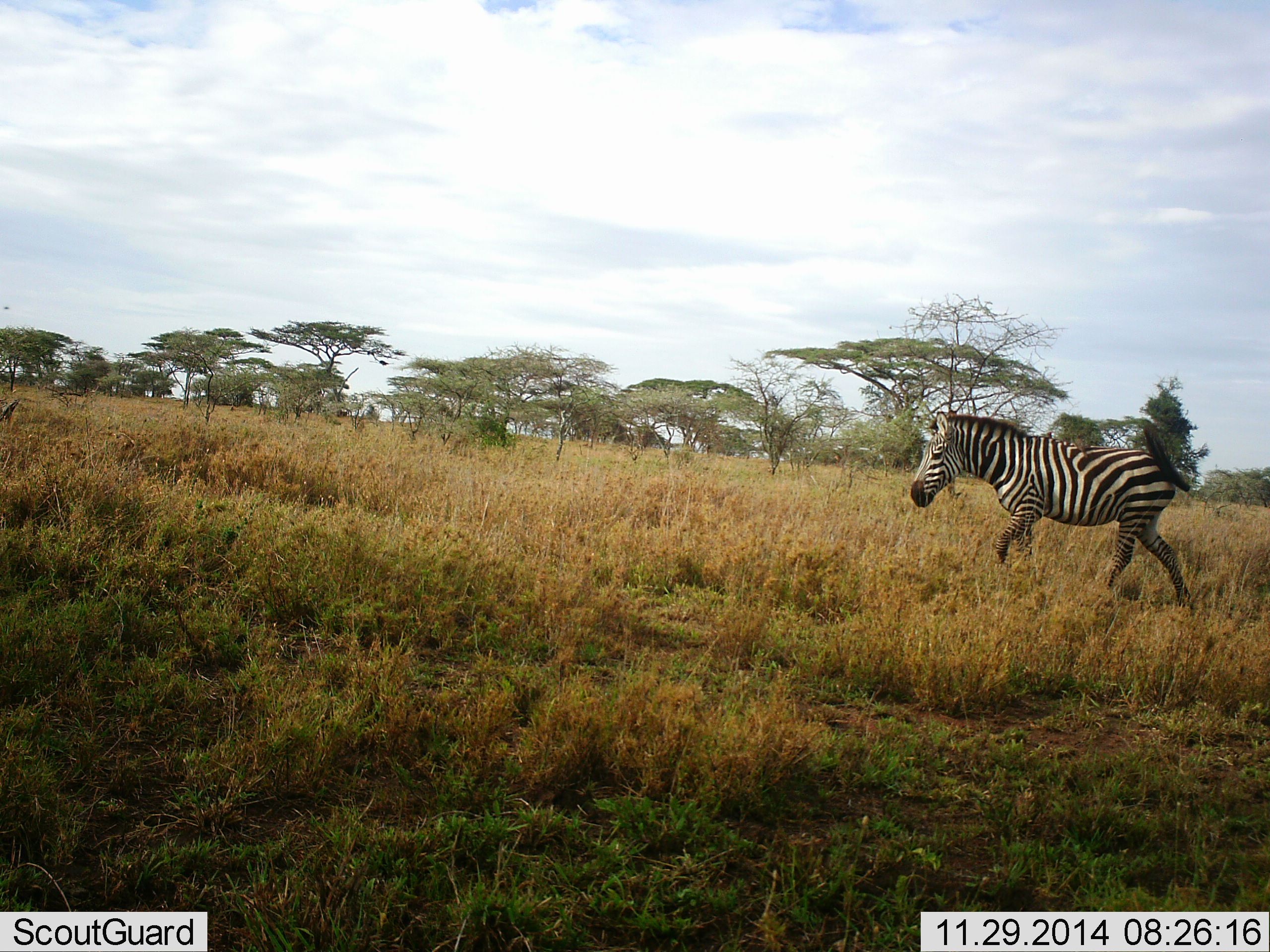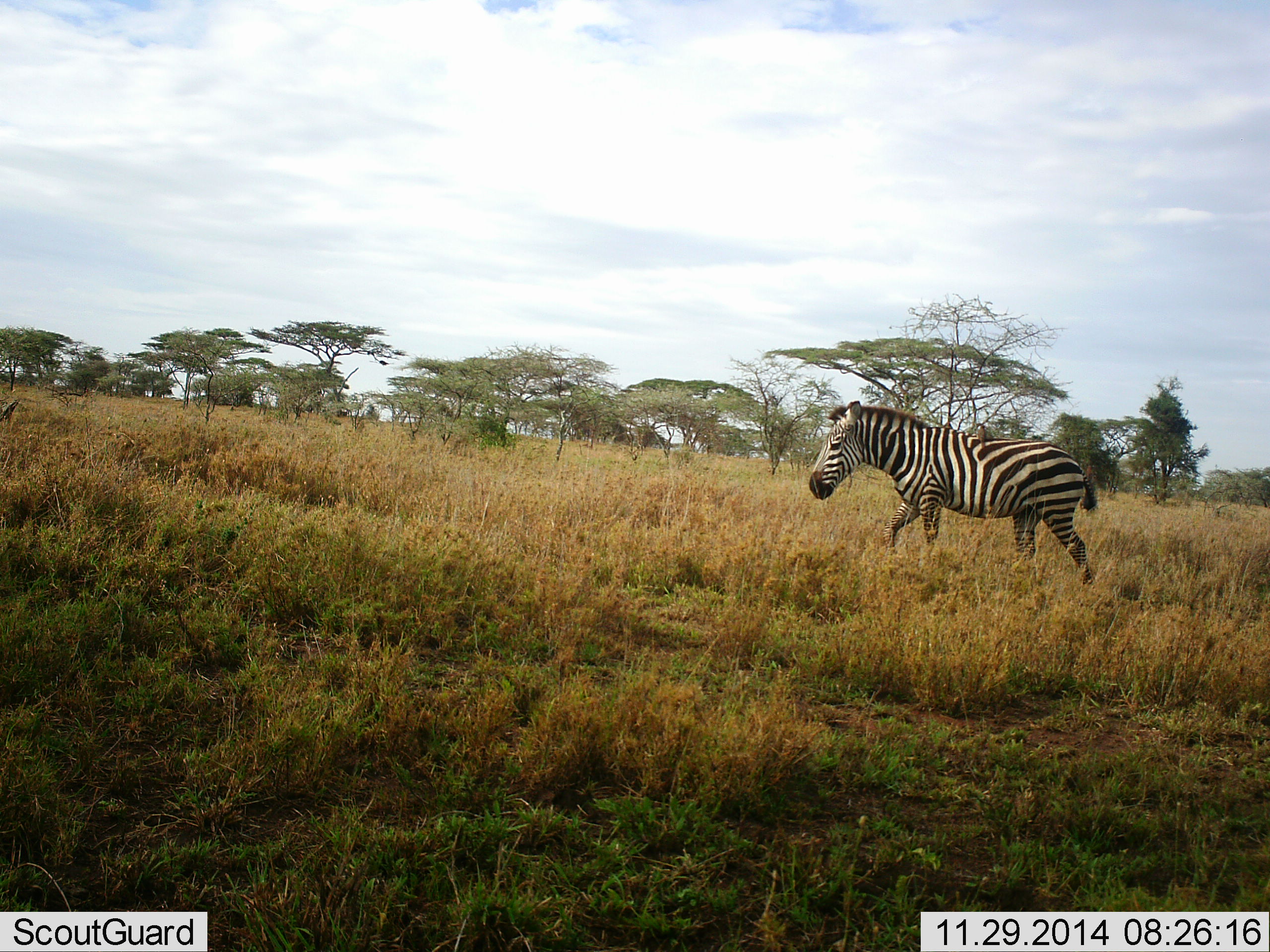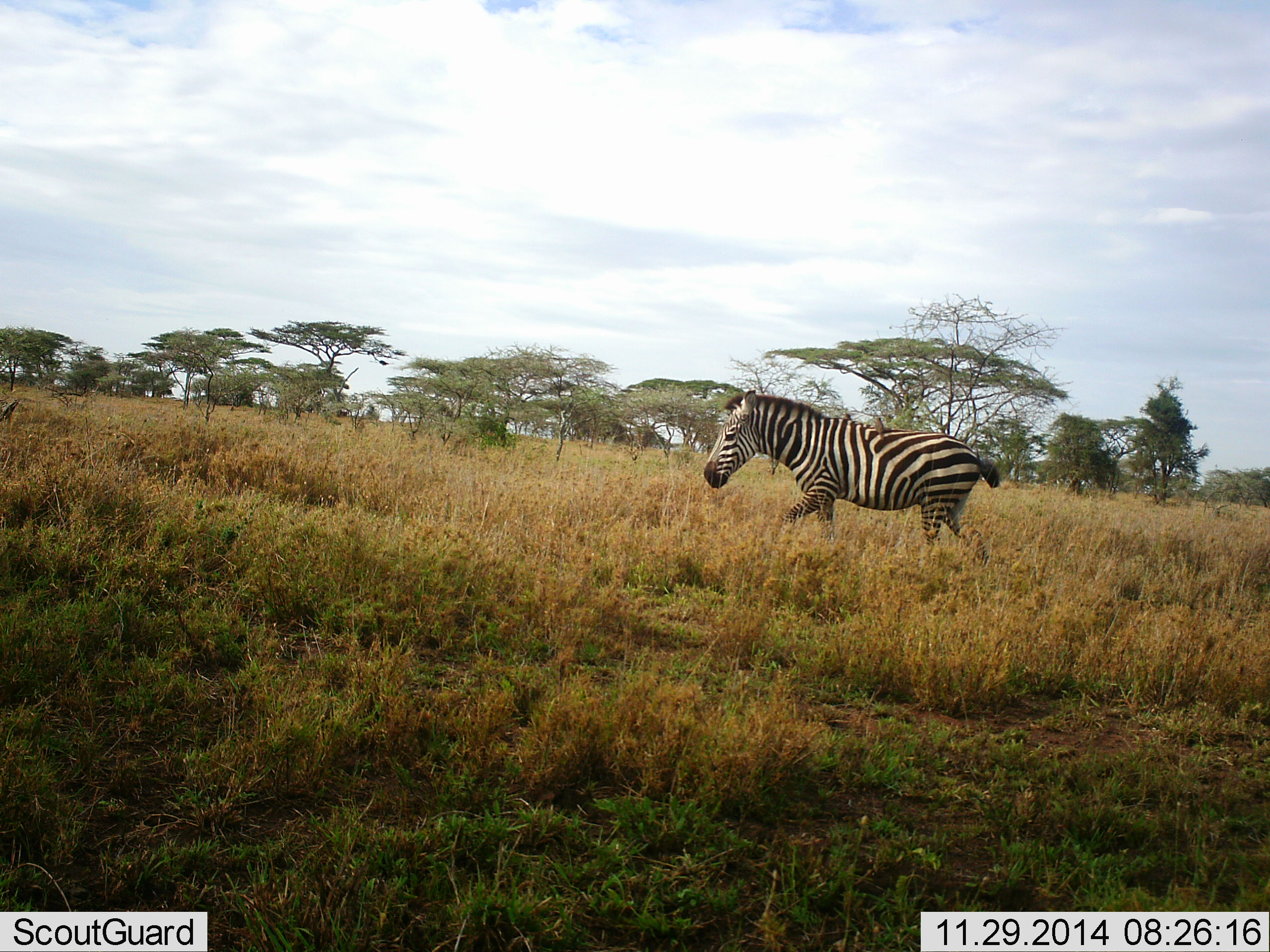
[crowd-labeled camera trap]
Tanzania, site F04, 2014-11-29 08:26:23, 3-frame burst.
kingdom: Animalia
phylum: Chordata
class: Mammalia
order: Perissodactyla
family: Equidae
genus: Equus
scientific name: Equus quagga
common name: plains zebra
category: zebra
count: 1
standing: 10%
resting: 0%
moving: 100%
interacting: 0%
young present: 0%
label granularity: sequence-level